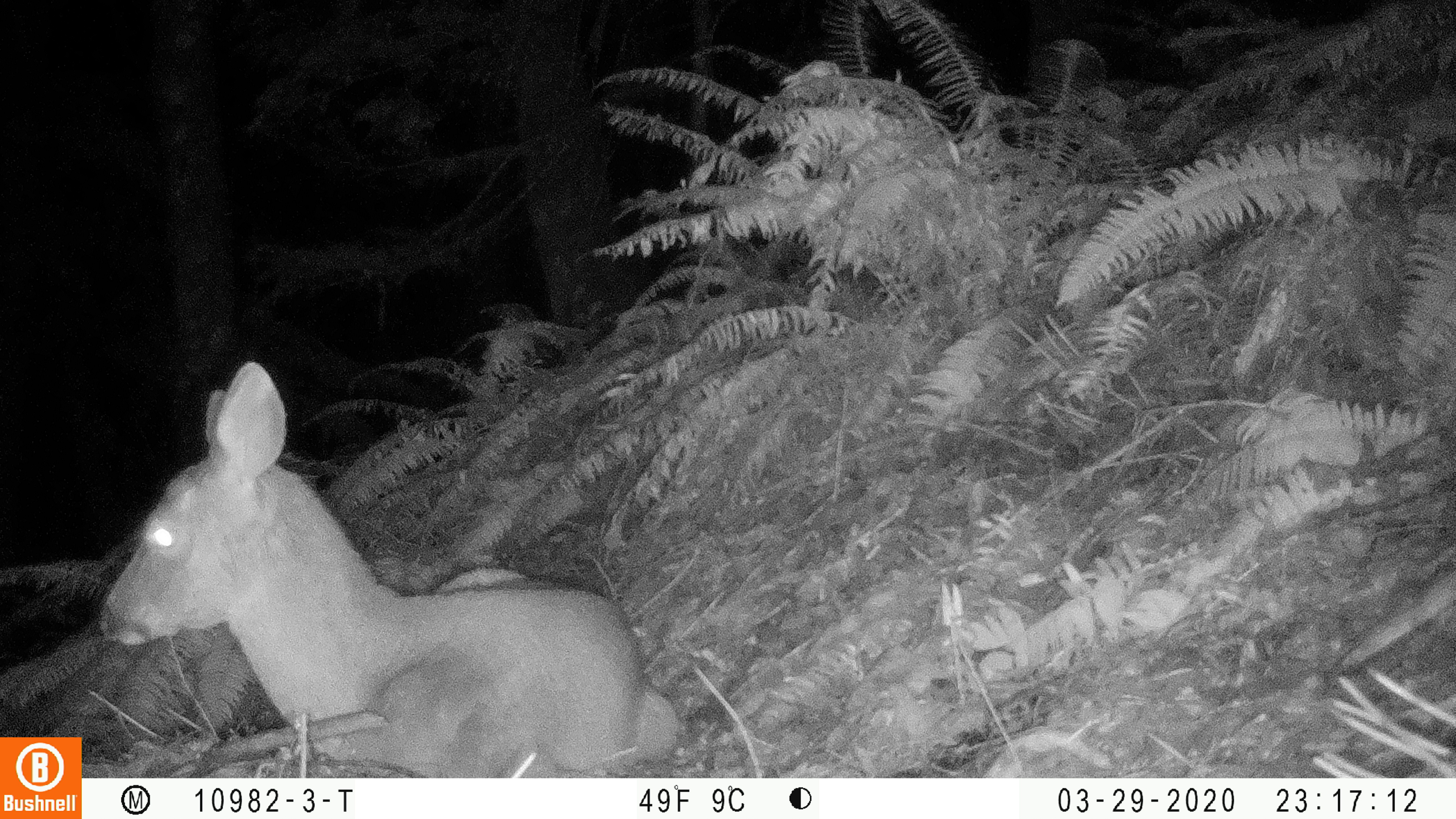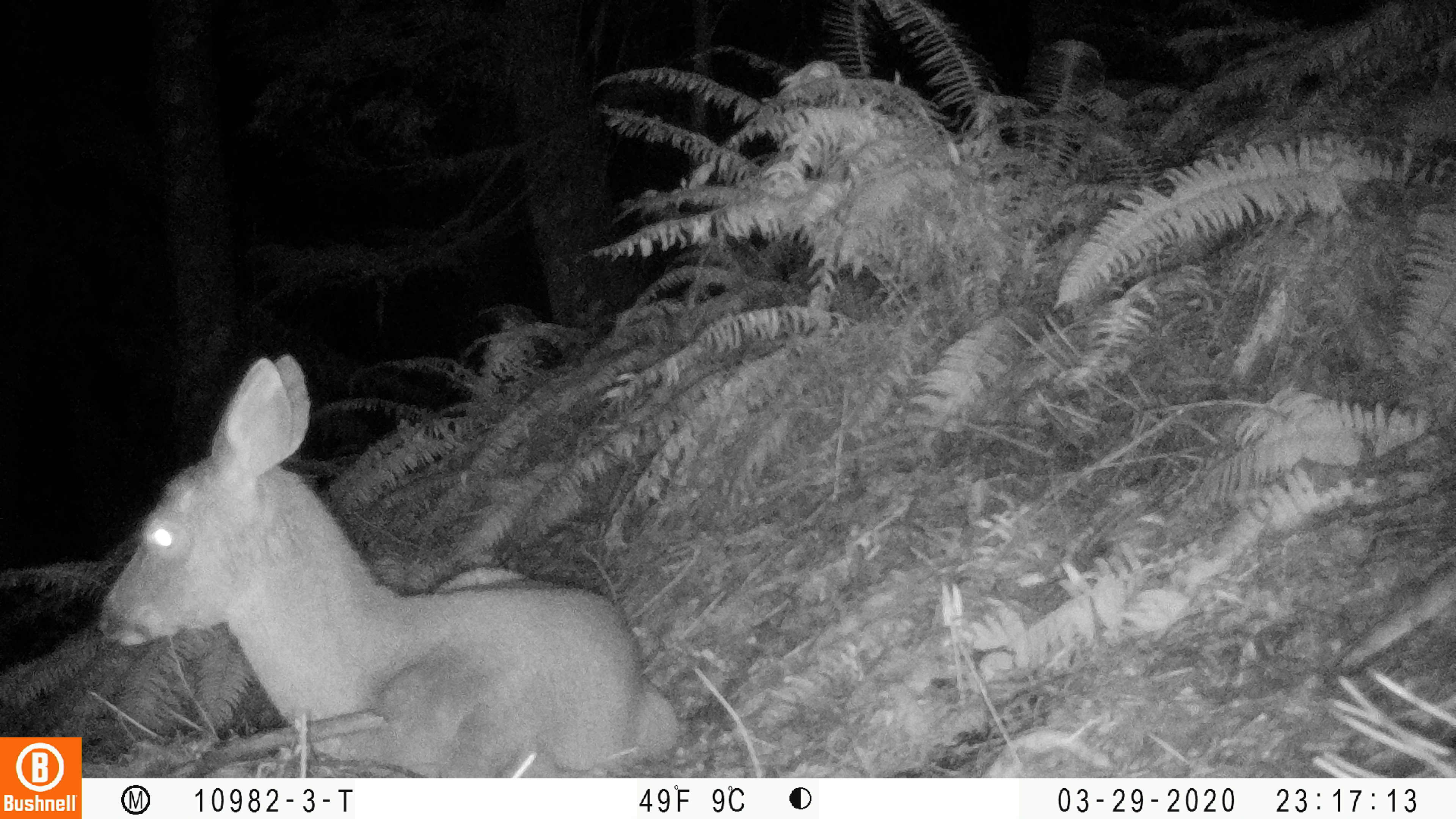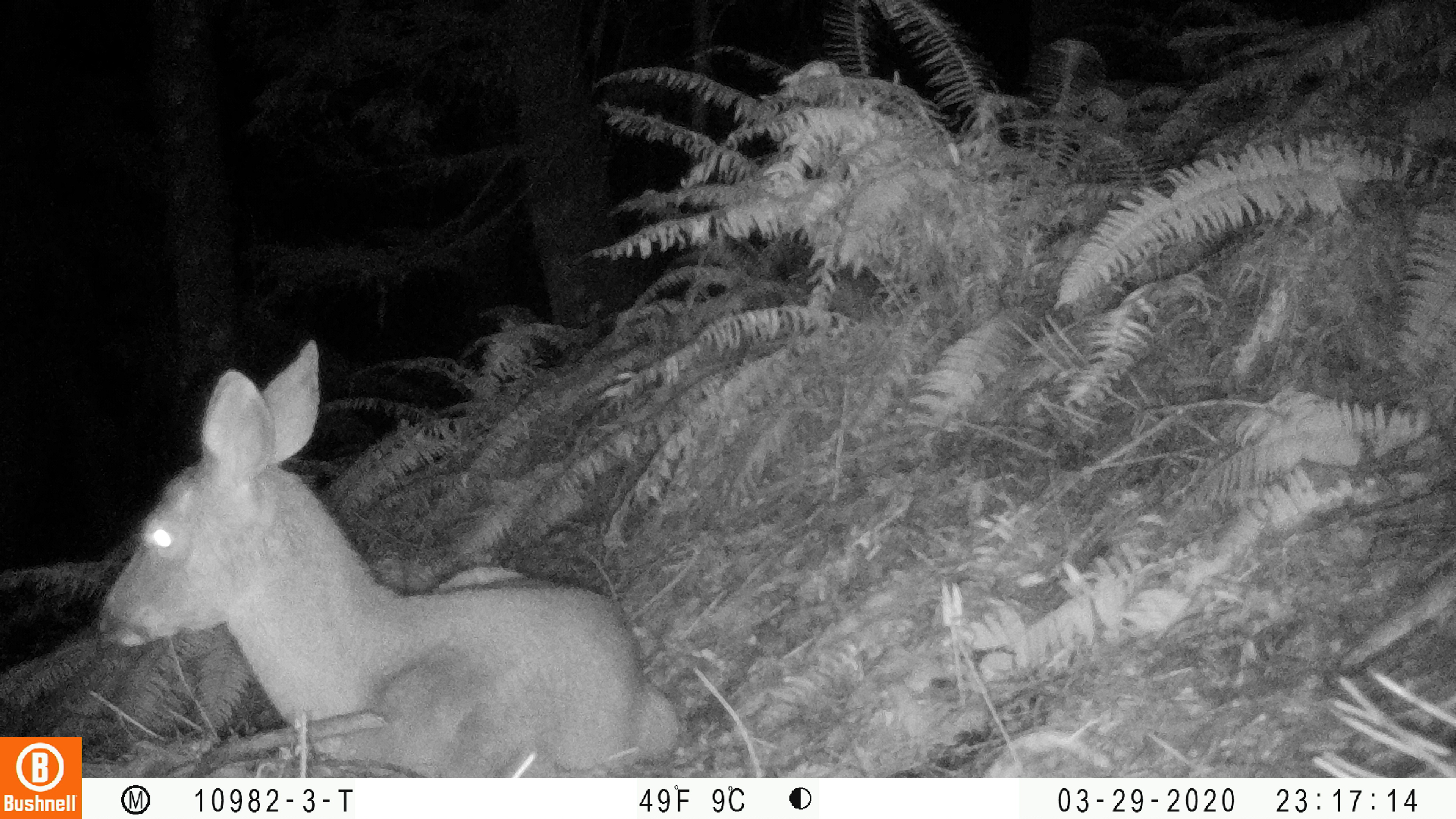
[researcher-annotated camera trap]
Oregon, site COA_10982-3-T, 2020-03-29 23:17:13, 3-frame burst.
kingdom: Animalia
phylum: Chordata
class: Mammalia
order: Artiodactyla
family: Cervidae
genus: Odocoileus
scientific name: Odocoileus hemionus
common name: black-tailed deer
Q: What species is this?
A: Black-tailed deer (Odocoileus hemionus).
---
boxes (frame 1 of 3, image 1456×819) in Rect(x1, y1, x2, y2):
black-tailed deer: Rect(82, 351, 675, 766)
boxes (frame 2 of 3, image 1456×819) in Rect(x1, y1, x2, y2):
black-tailed deer: Rect(82, 346, 673, 770)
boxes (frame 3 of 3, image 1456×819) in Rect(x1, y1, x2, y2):
black-tailed deer: Rect(88, 334, 681, 770)